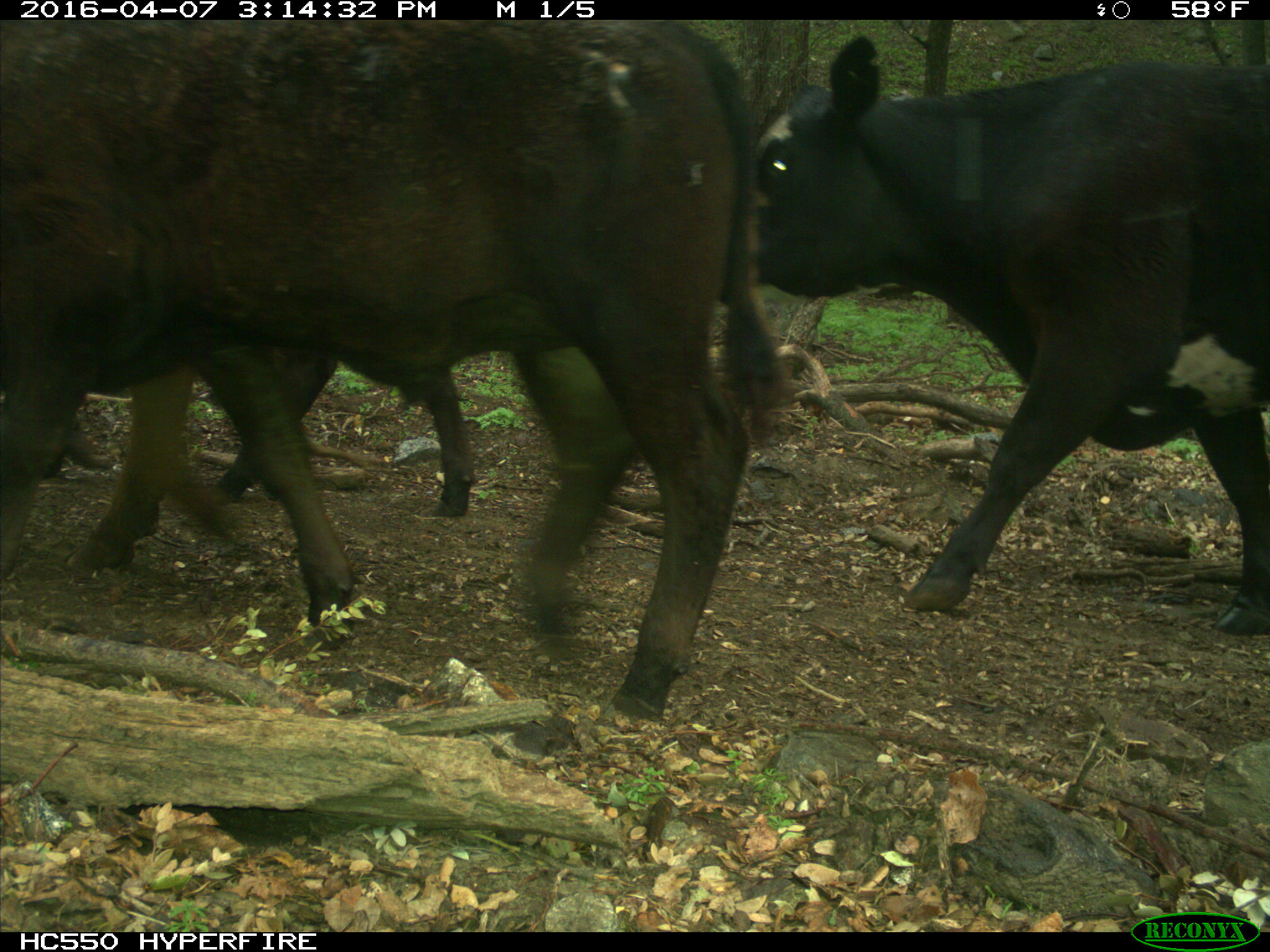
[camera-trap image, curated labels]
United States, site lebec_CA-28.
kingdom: Animalia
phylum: Chordata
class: Mammalia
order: Artiodactyla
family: Bovidae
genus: Bos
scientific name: Bos taurus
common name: domestic cow